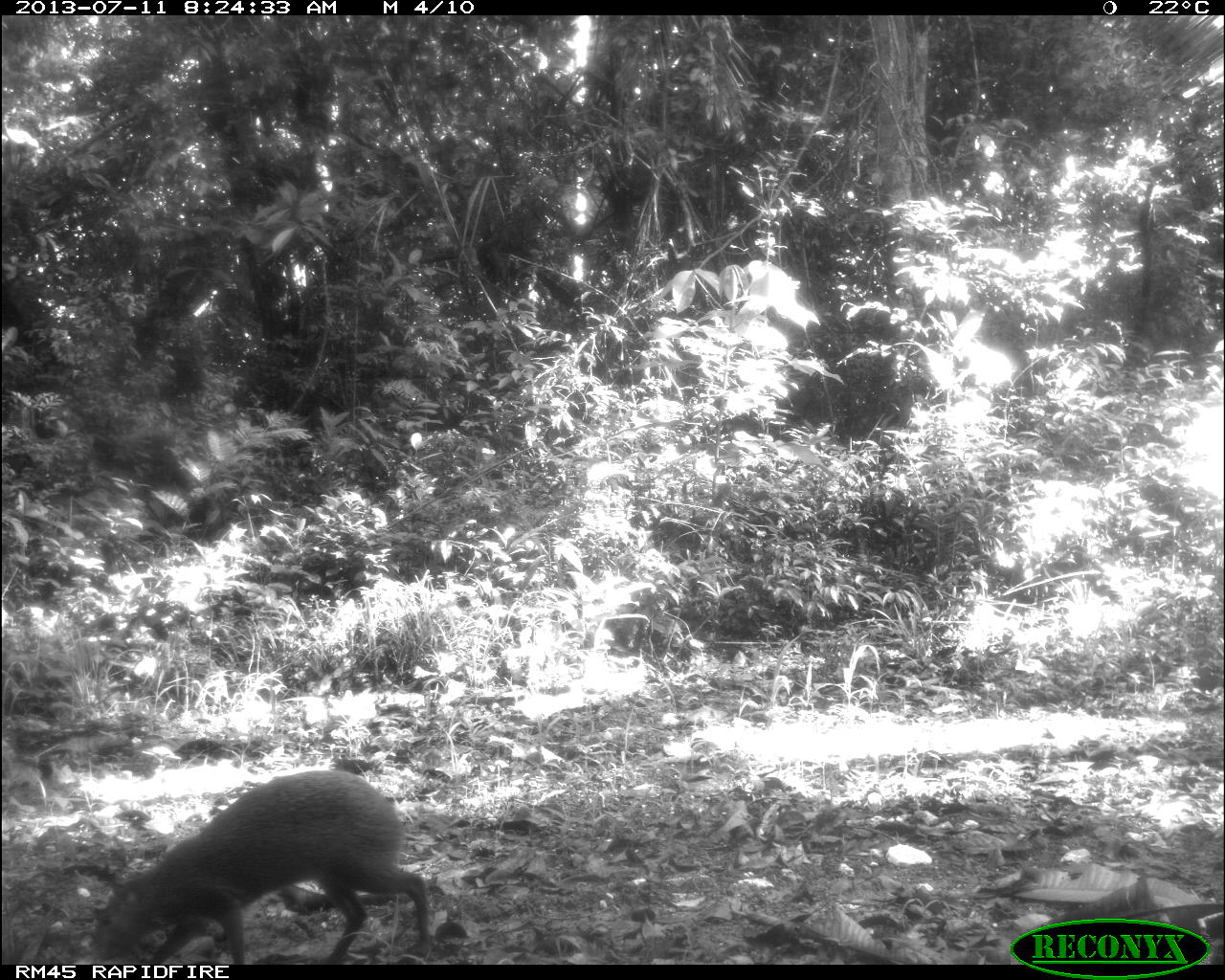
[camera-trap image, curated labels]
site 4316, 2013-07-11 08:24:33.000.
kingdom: Animalia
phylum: Chordata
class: Mammalia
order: Rodentia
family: Dasyproctidae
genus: Dasyprocta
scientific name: Dasyprocta punctata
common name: central american agouti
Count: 1.